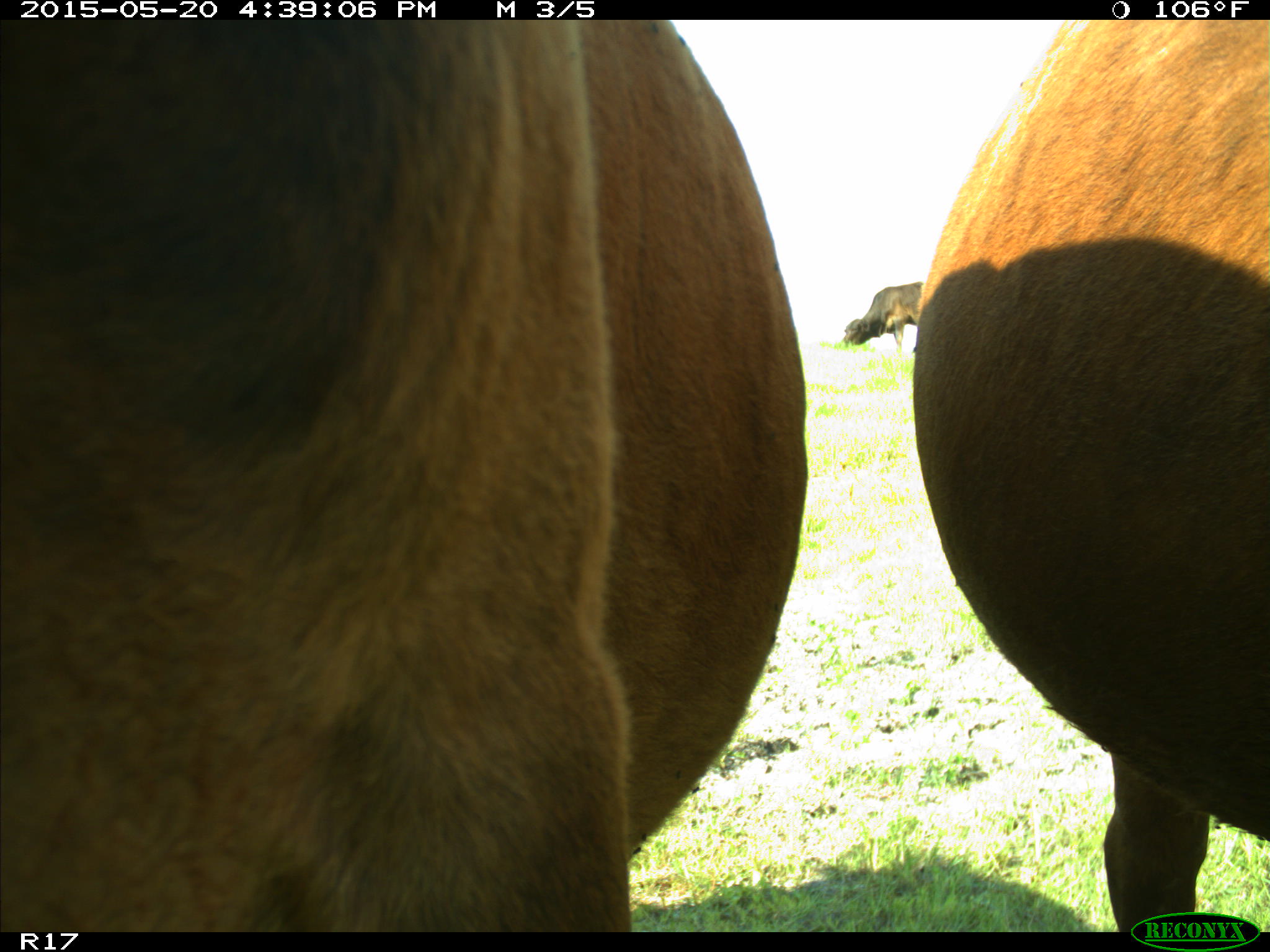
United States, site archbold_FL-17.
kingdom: Animalia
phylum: Chordata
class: Mammalia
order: Artiodactyla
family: Bovidae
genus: Bos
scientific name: Bos taurus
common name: domestic cow